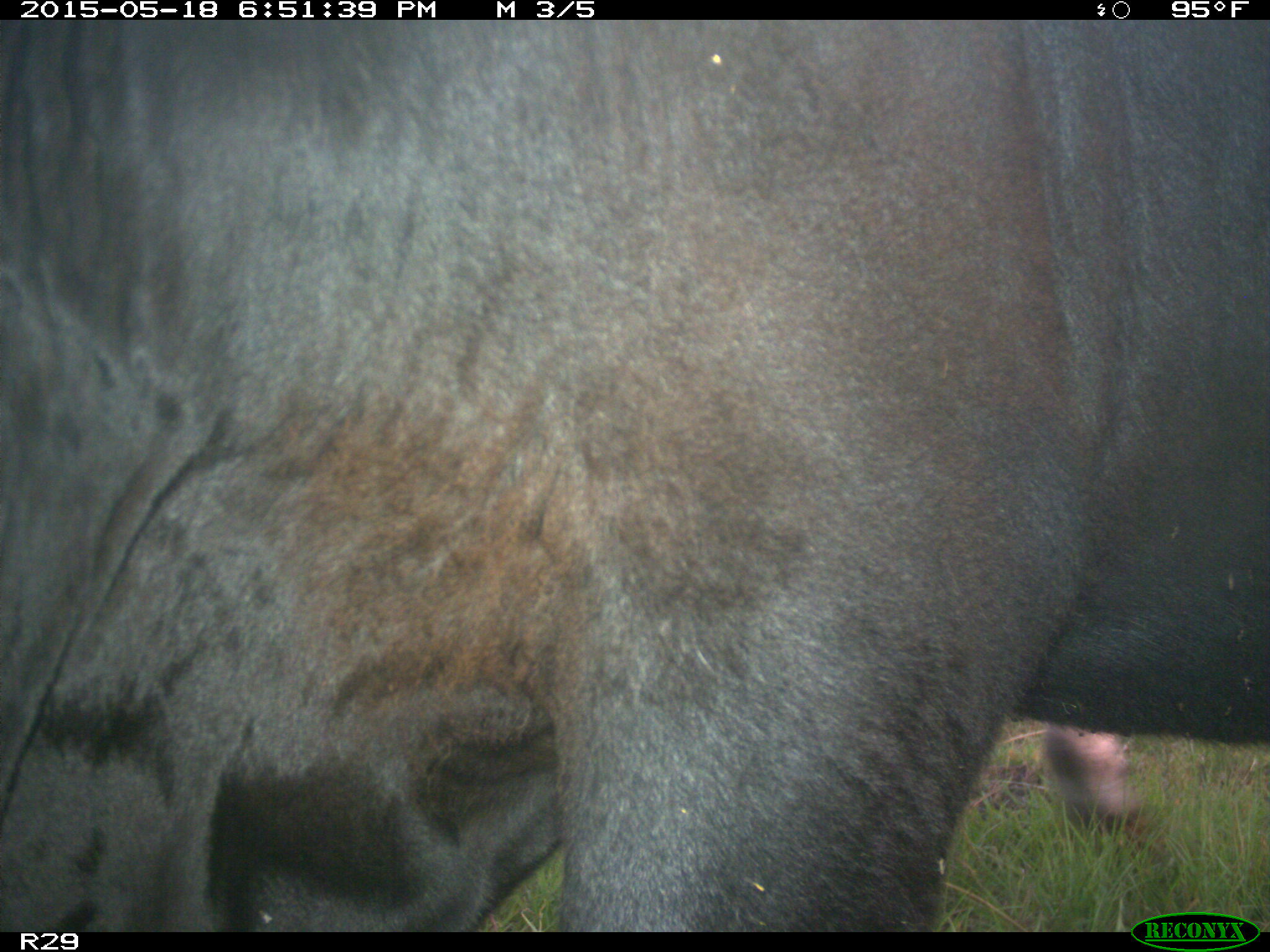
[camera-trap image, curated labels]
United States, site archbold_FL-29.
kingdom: Animalia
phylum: Chordata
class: Mammalia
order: Artiodactyla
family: Bovidae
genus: Bos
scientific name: Bos taurus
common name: domestic cow